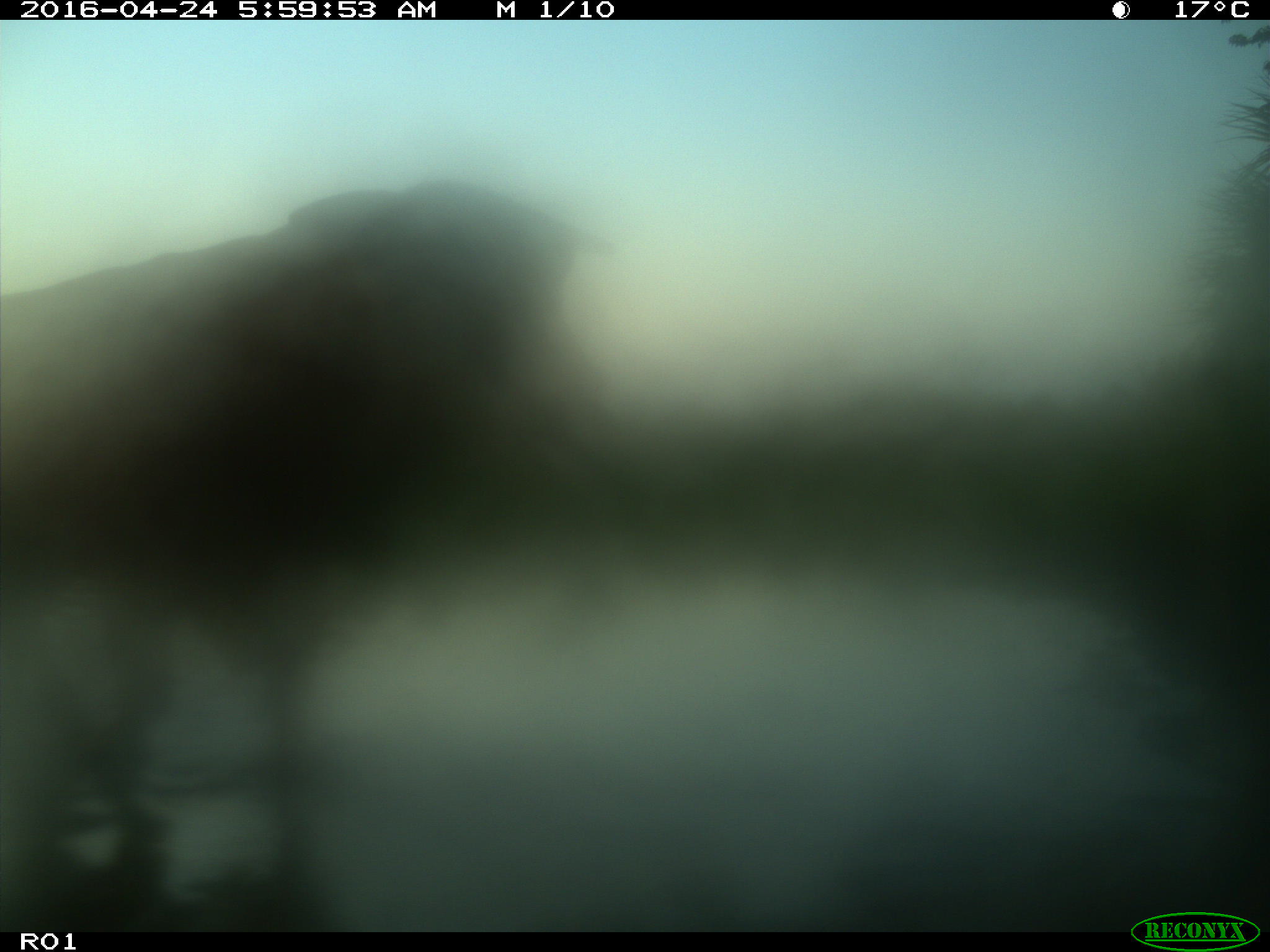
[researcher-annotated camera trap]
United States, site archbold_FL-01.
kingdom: Animalia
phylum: Chordata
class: Mammalia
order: Artiodactyla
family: Bovidae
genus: Bos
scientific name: Bos taurus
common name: domestic cow